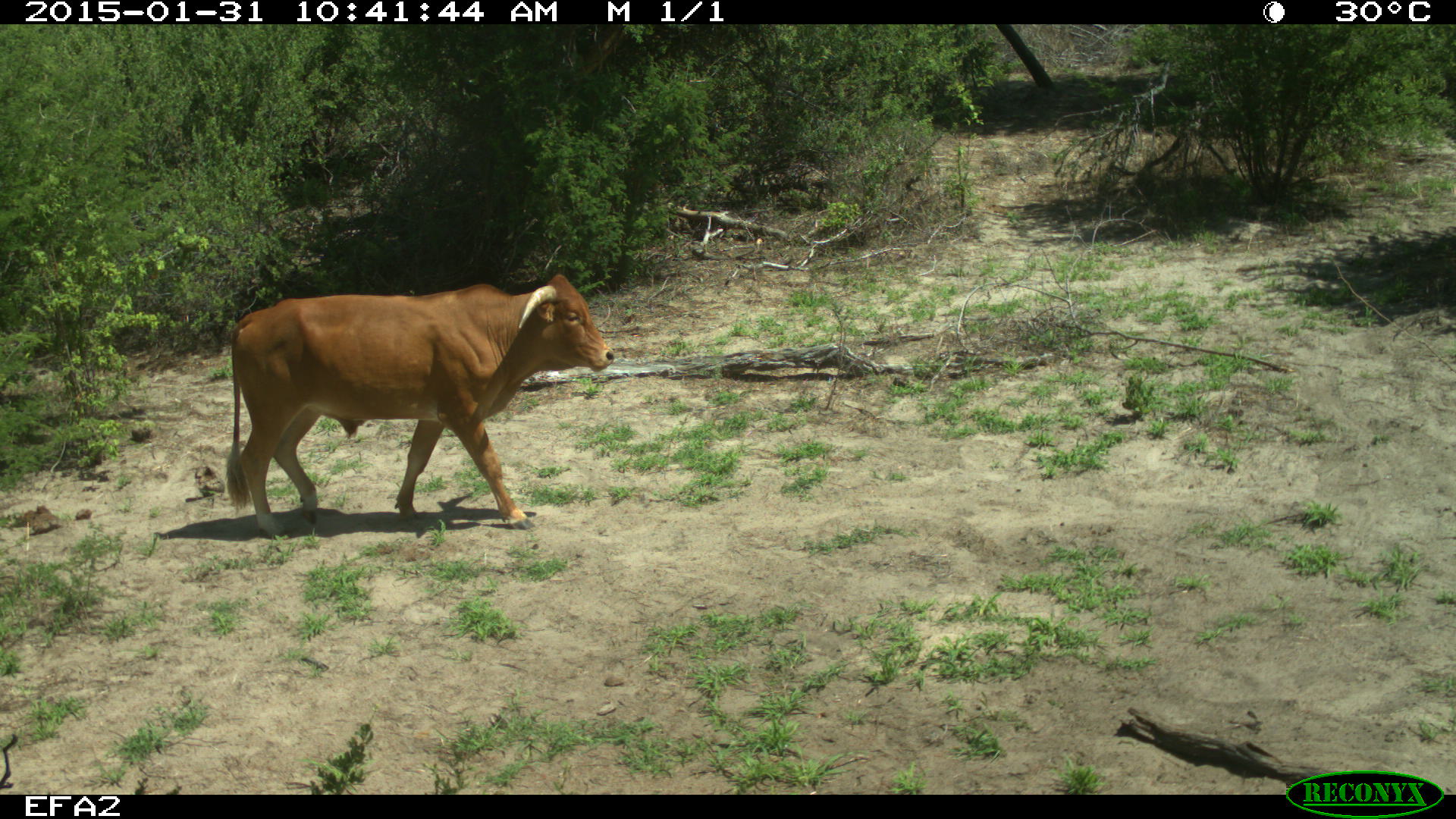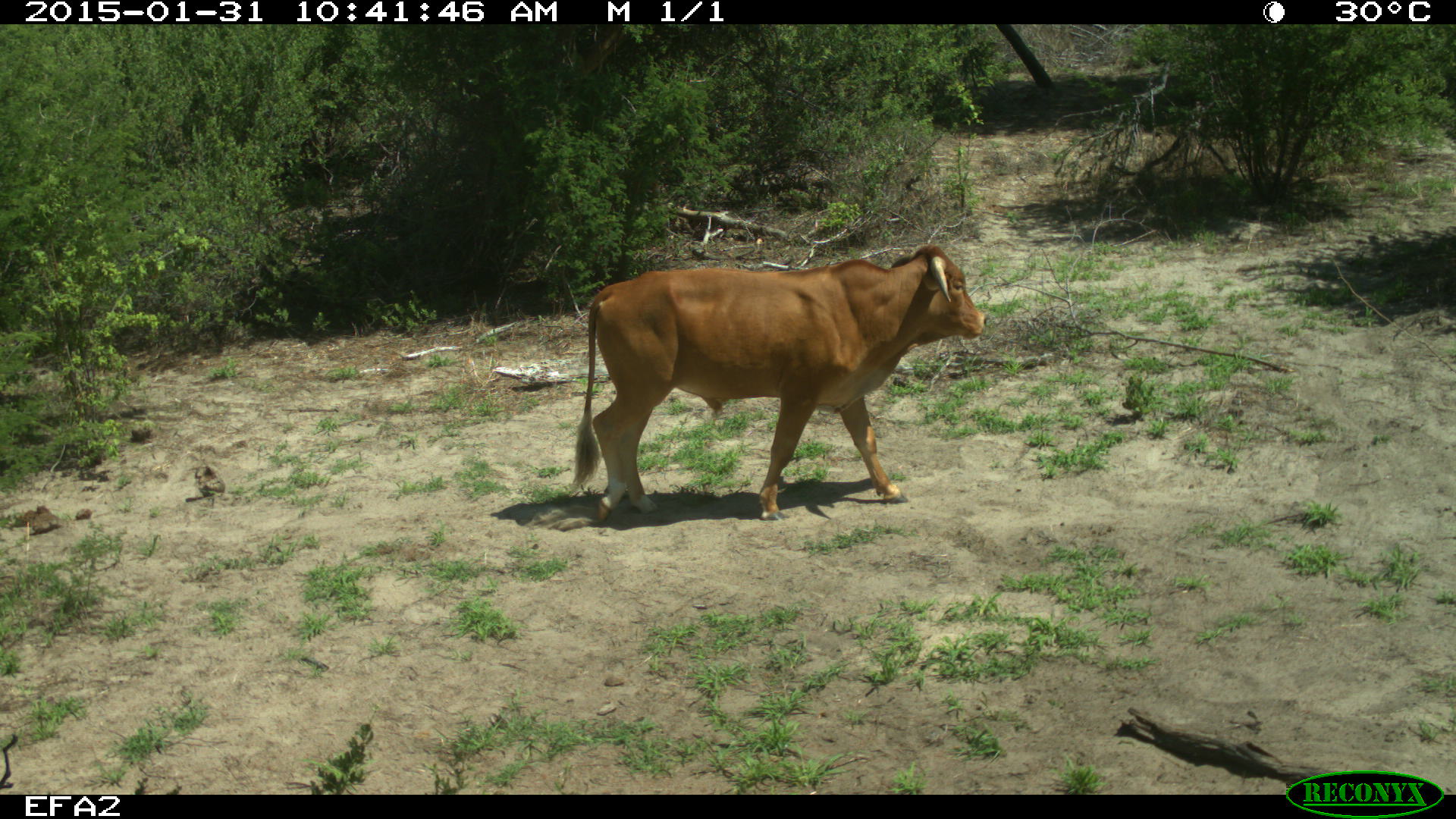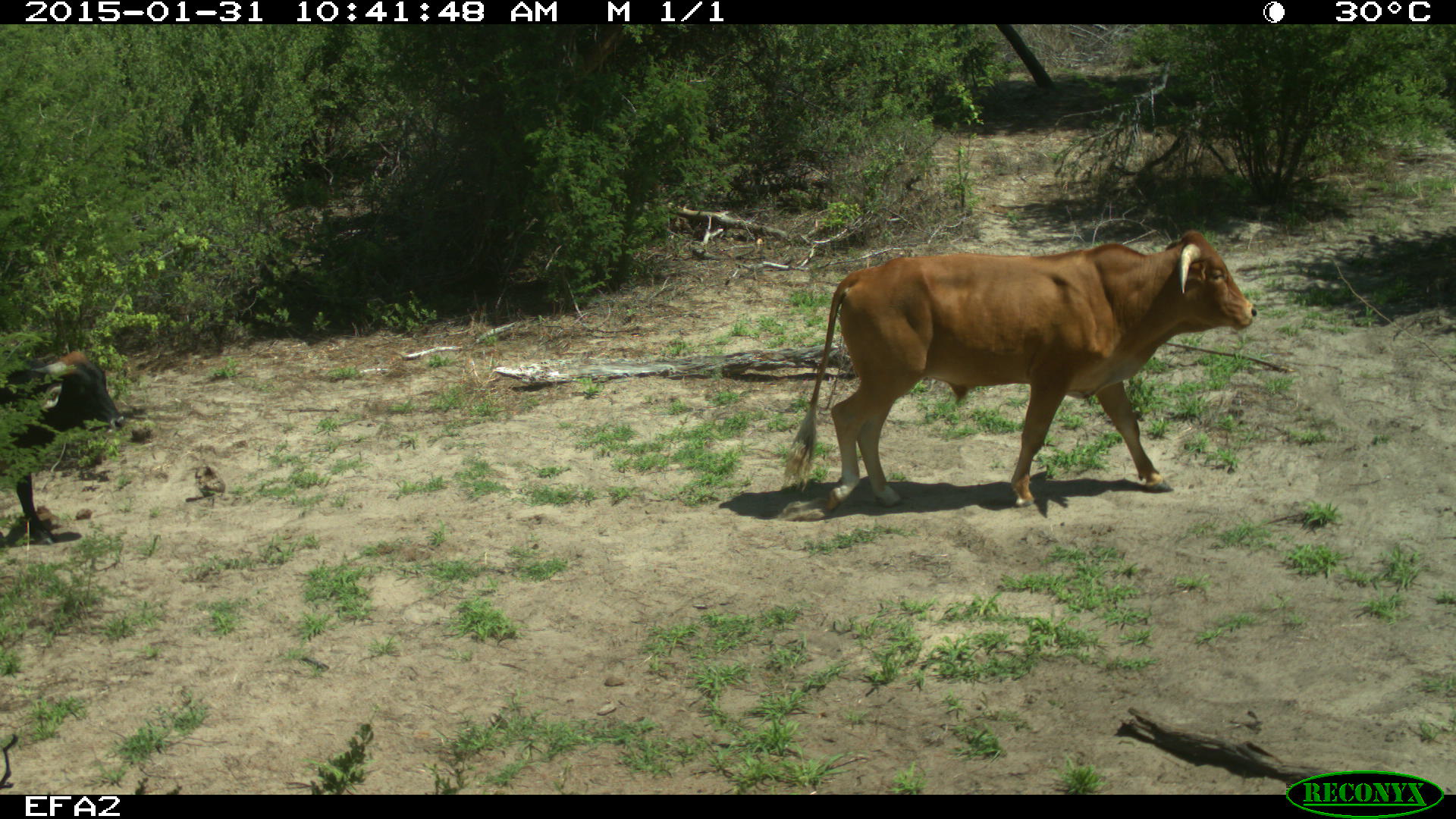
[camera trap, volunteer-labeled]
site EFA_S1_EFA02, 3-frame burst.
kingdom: Animalia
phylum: Chordata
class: Mammalia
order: Artiodactyla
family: Bovidae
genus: Bos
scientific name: Bos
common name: cattle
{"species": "cattle (Bos)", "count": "2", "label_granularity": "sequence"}